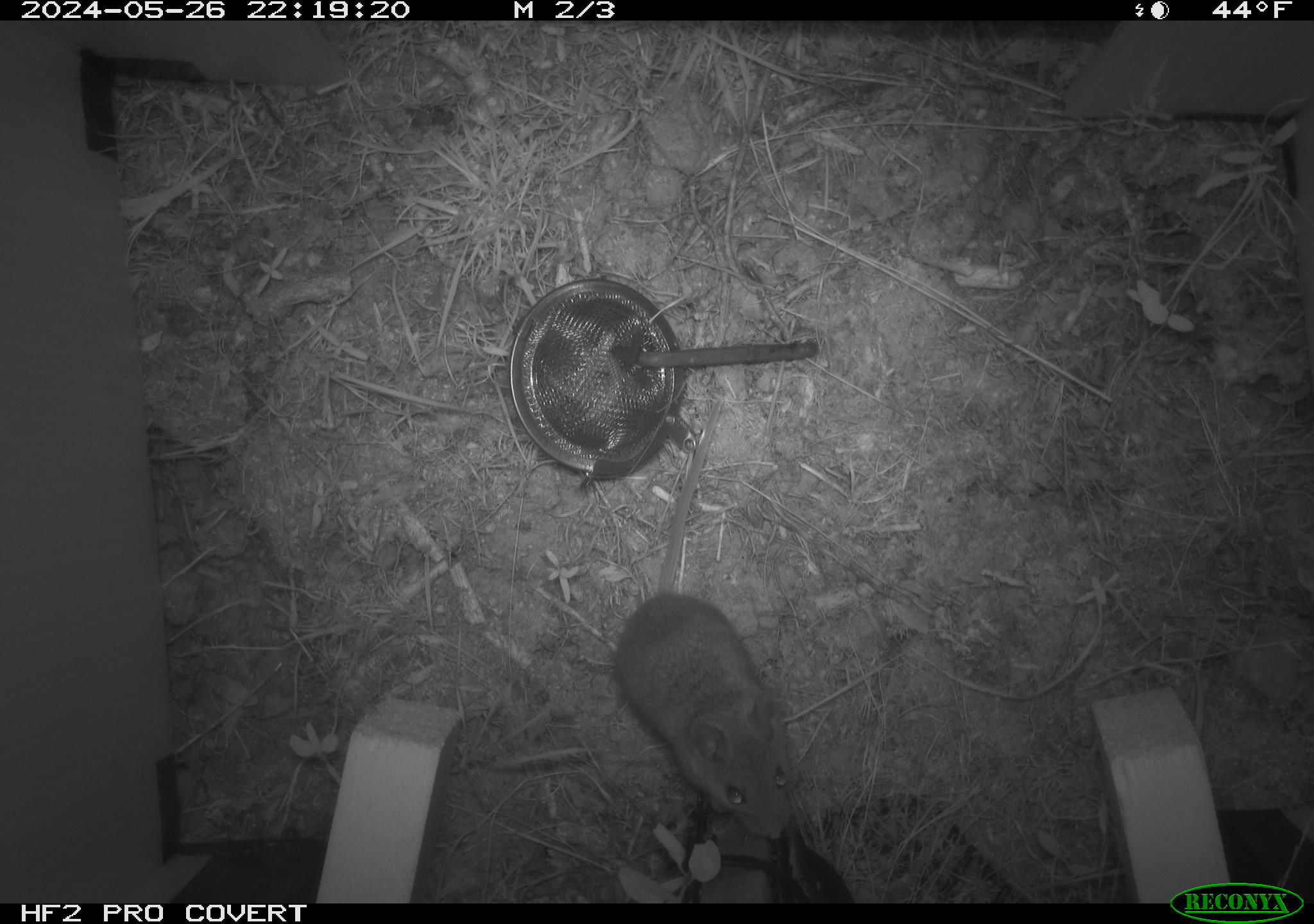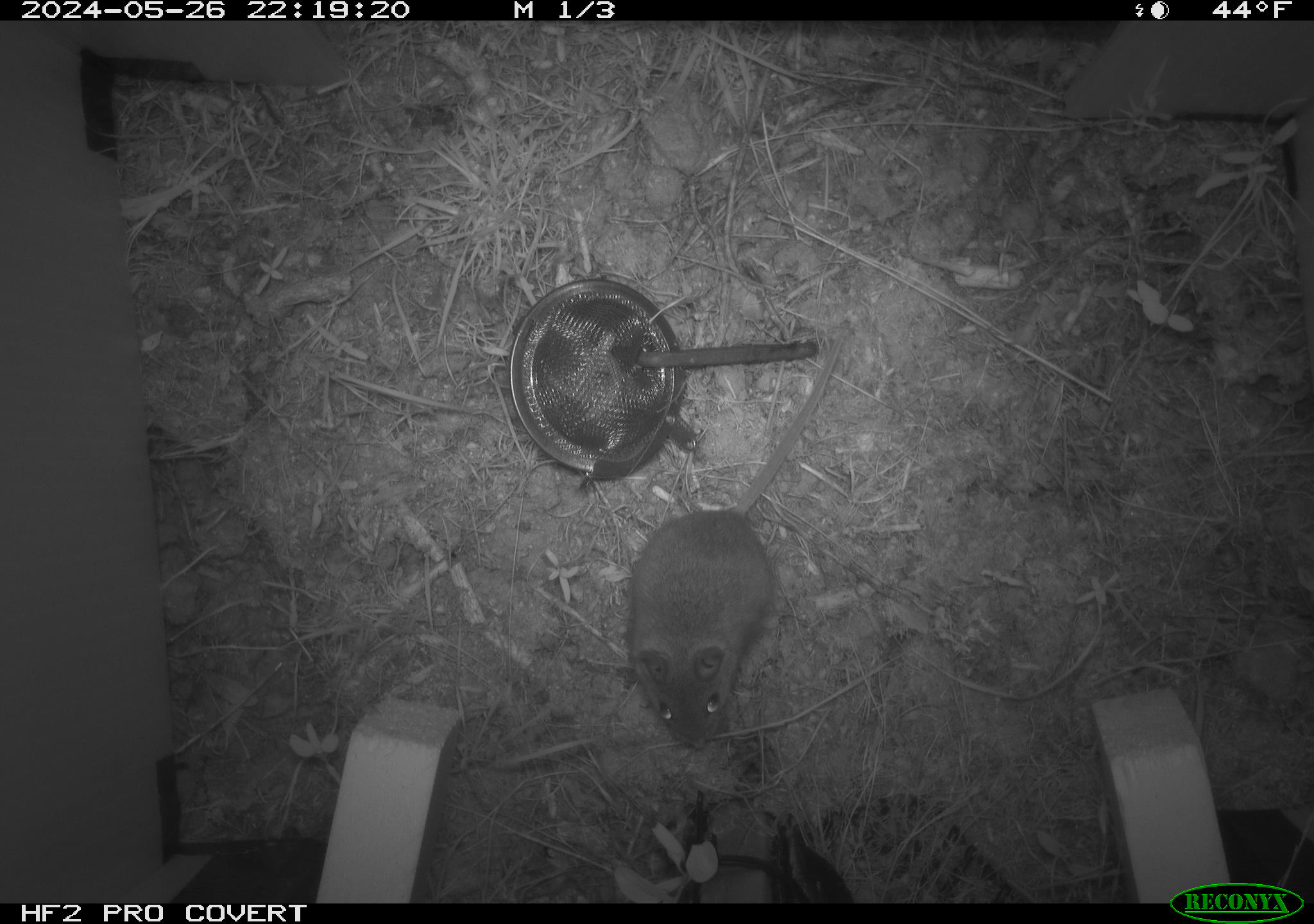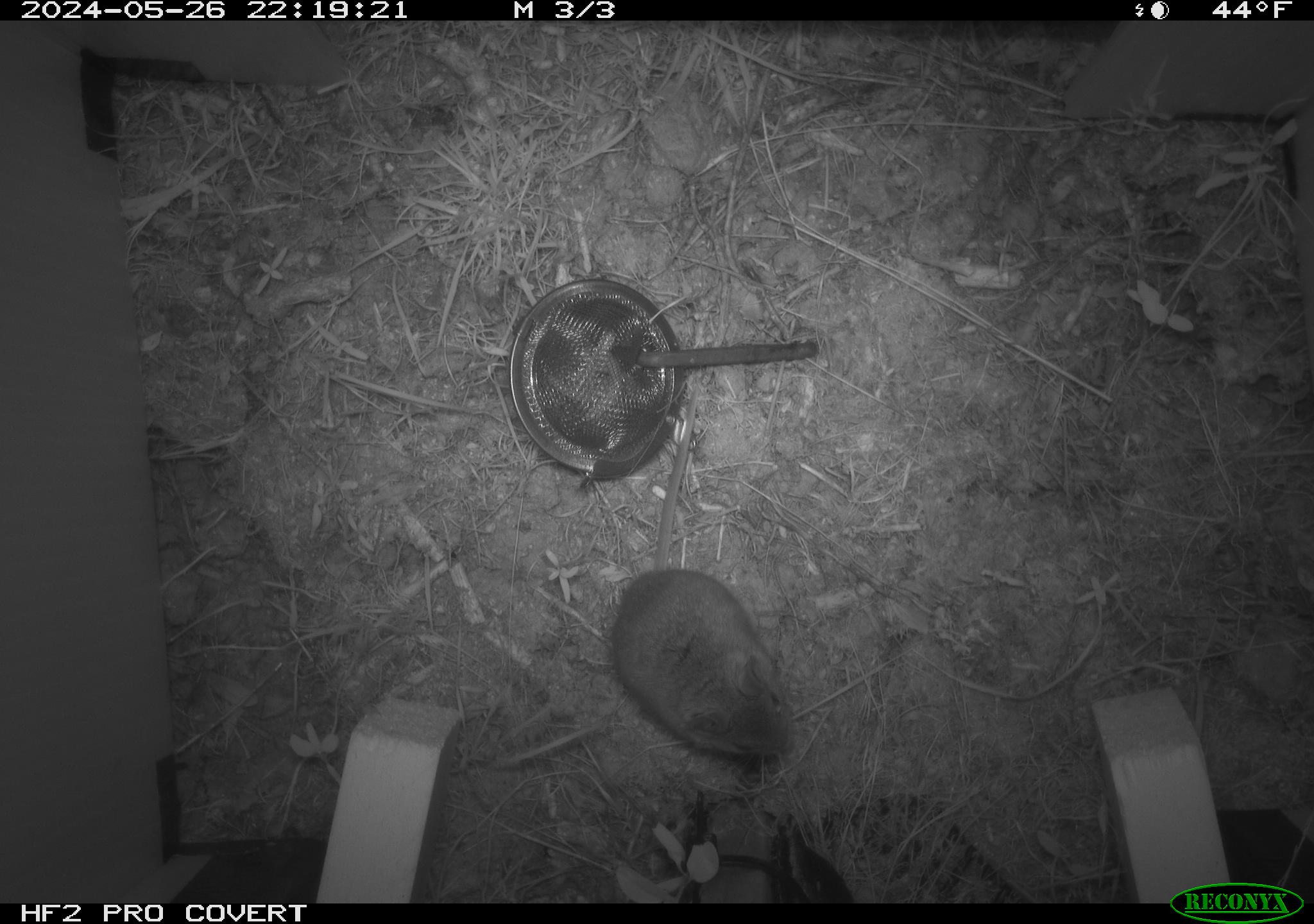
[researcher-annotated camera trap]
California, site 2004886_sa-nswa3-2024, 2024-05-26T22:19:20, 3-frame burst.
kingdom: Animalia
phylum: Chordata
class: Mammalia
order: Rodentia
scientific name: Rodentia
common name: rodent